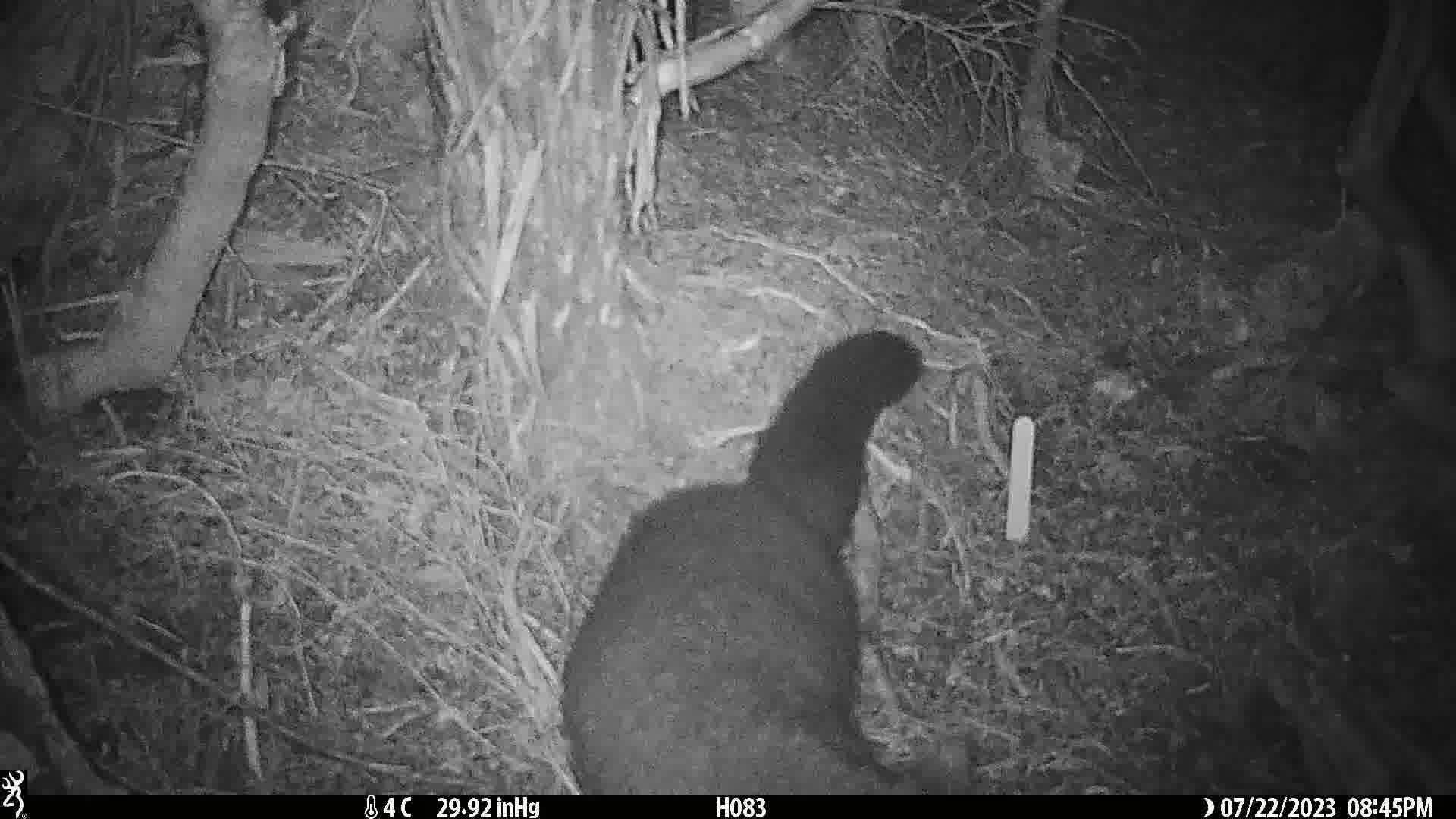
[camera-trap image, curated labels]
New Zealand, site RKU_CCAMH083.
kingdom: Animalia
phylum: Chordata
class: Mammalia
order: Diprotodontia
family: Phalangeridae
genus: Trichosurus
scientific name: Trichosurus vulpecula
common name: common brushtail possum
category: possum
Possum (common brushtail possum) (Trichosurus vulpecula).